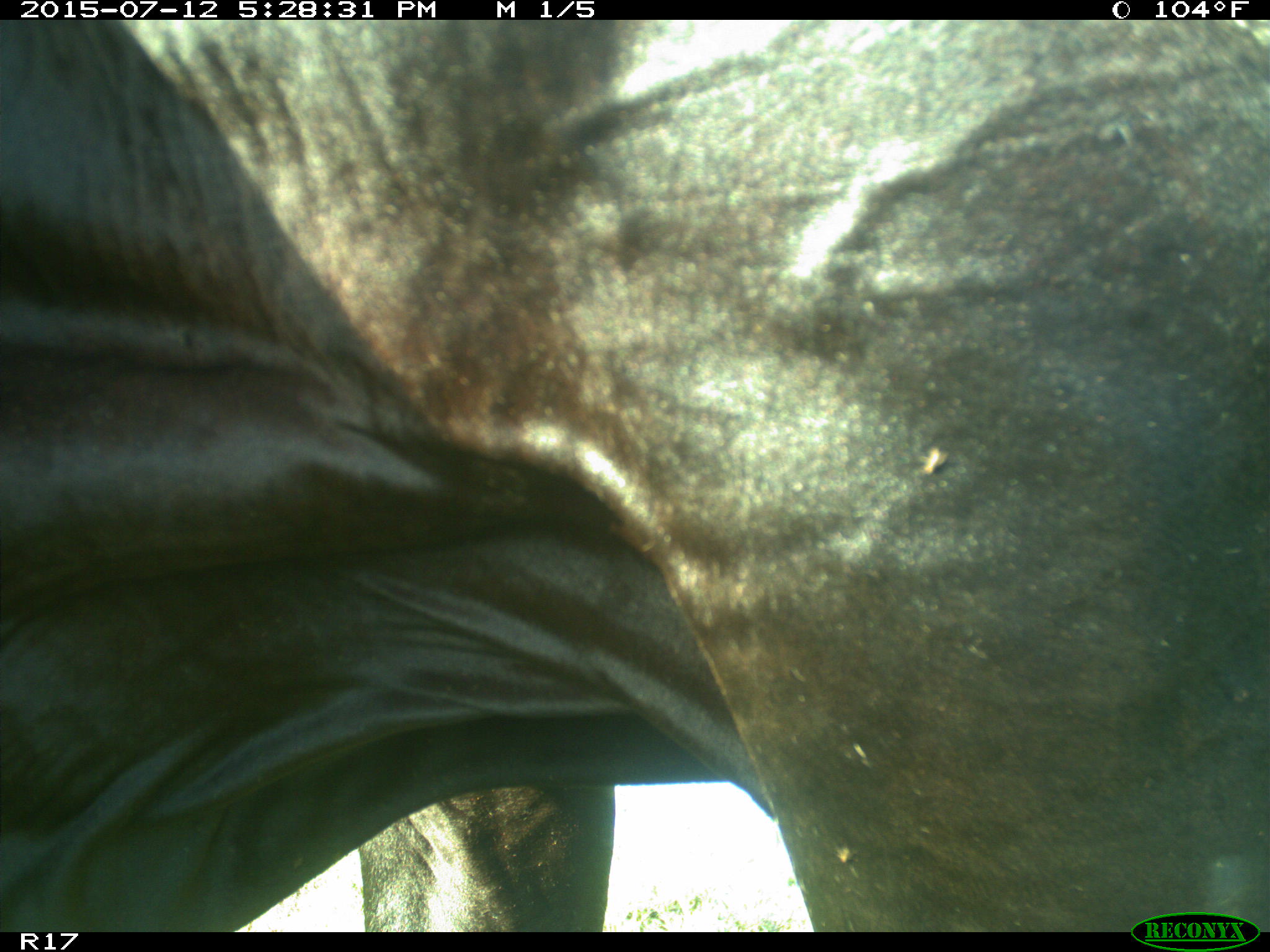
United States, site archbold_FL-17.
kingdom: Animalia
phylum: Chordata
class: Mammalia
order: Artiodactyla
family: Bovidae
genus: Bos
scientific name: Bos taurus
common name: domestic cow